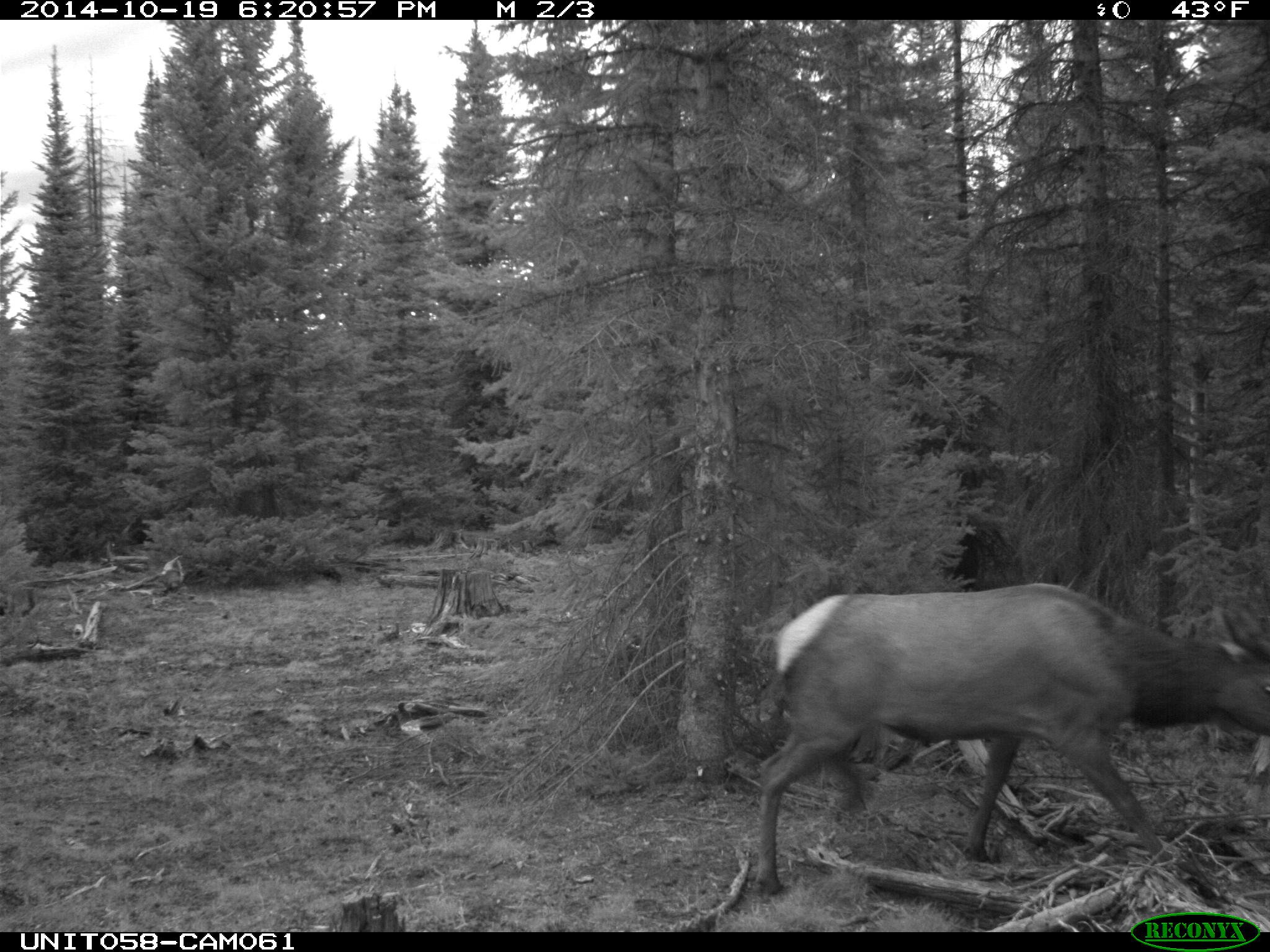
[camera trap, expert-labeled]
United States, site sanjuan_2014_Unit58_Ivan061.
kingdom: Animalia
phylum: Chordata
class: Mammalia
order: Artiodactyla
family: Cervidae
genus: Cervus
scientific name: Cervus elaphus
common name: red deer